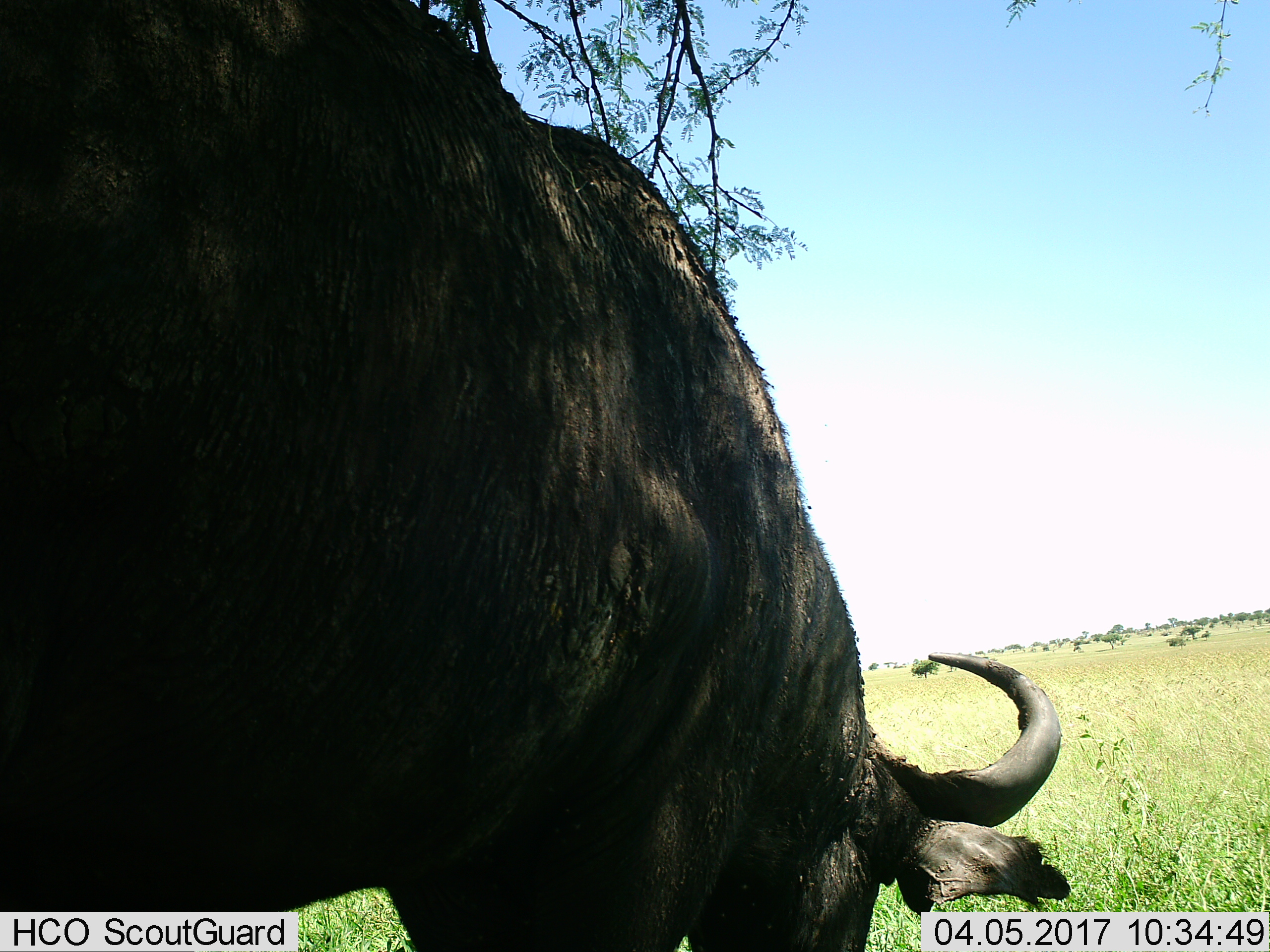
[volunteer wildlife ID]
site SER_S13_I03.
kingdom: Animalia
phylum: Chordata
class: Mammalia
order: Artiodactyla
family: Bovidae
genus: Syncerus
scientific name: Syncerus caffer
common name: african buffalo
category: buffalo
Buffalo (african buffalo) (Syncerus caffer), count 1. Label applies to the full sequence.